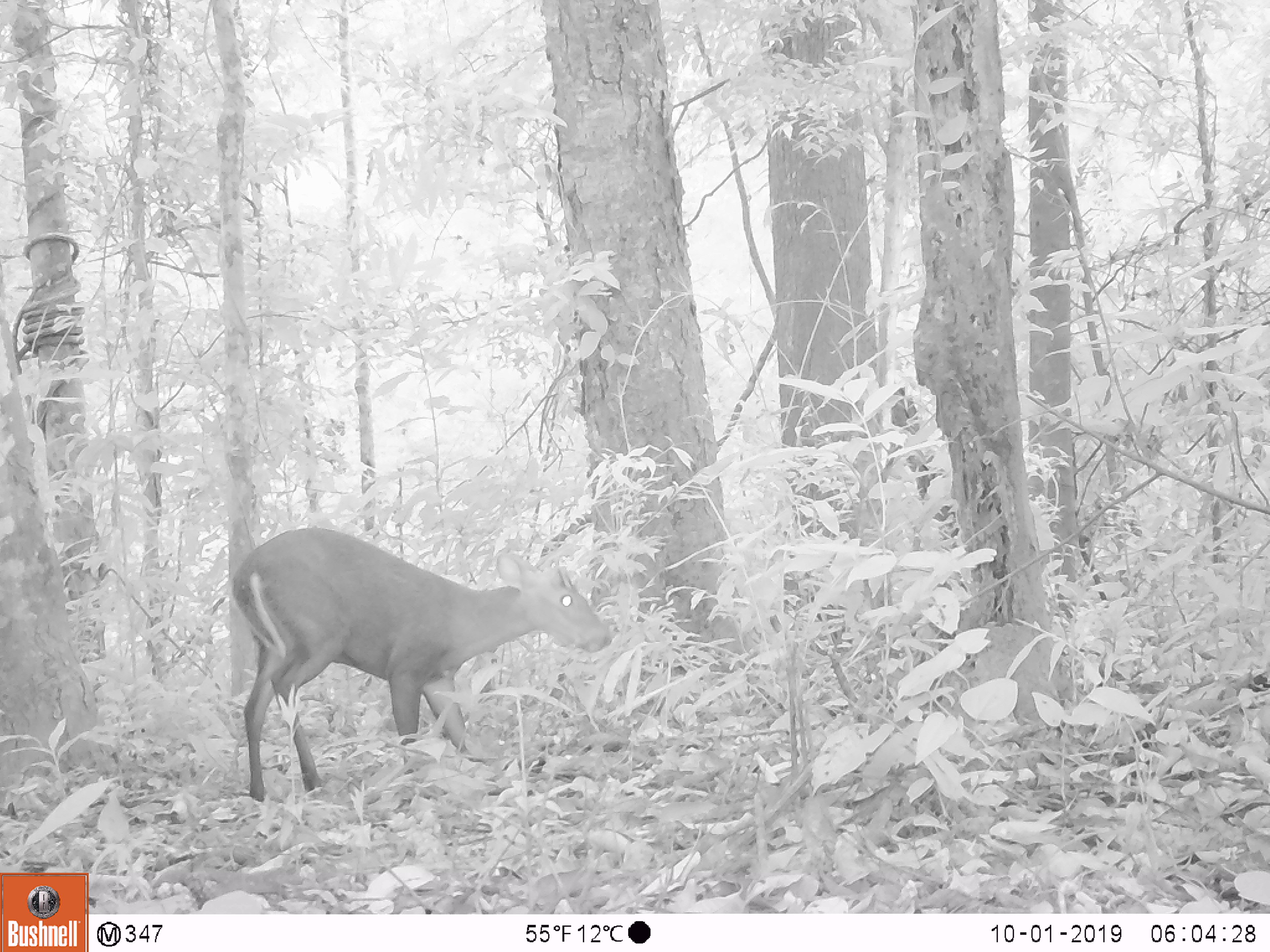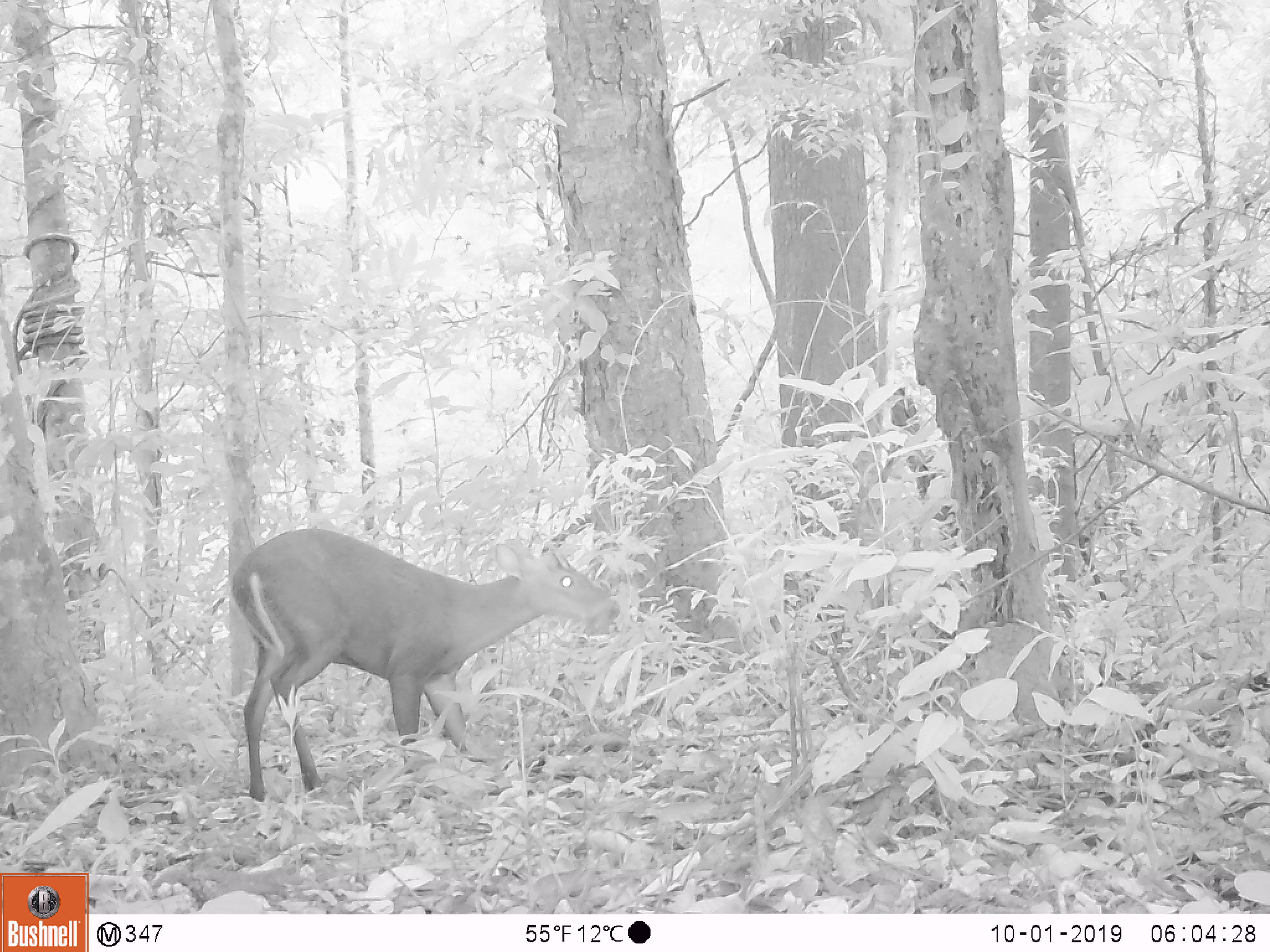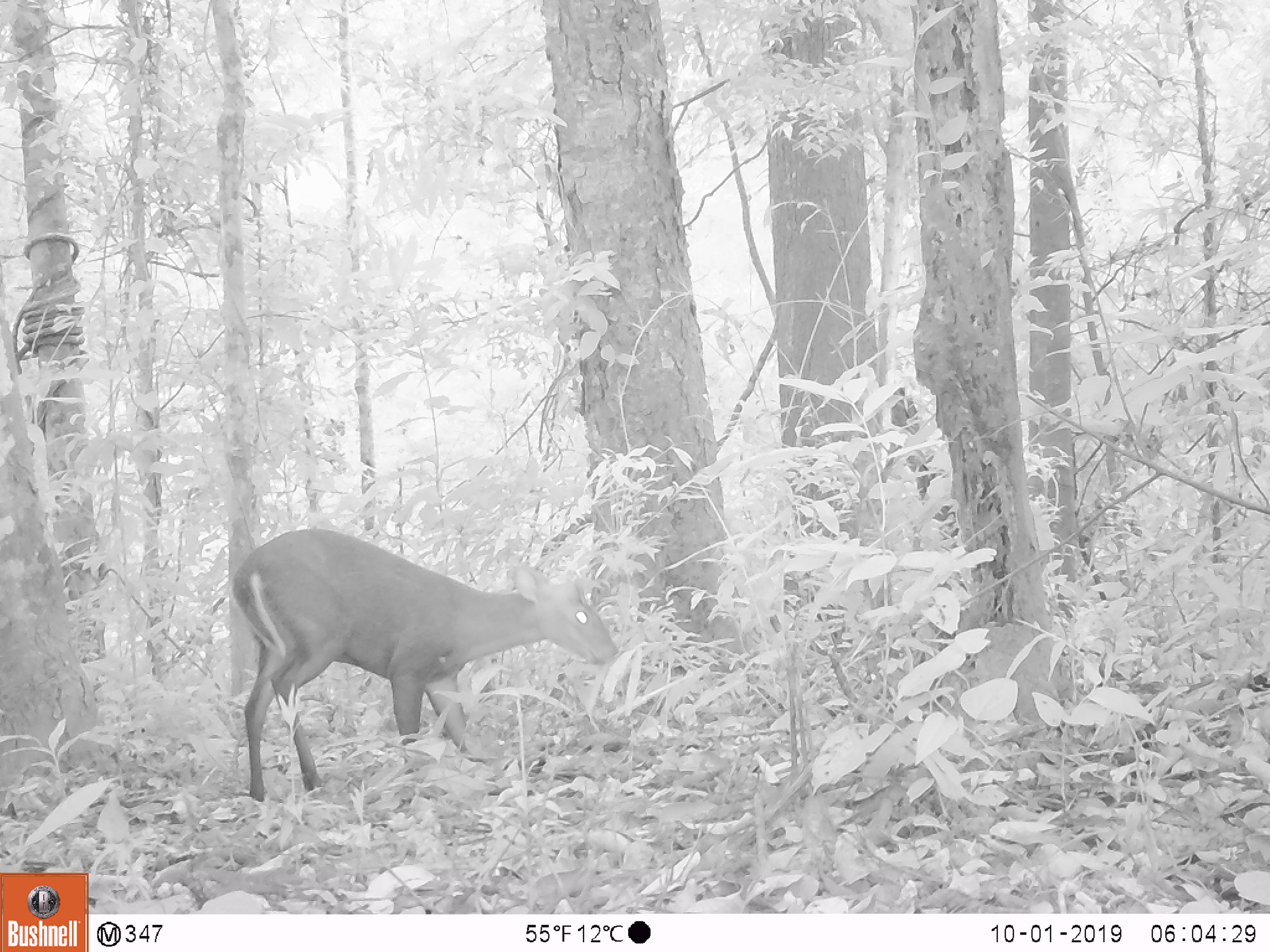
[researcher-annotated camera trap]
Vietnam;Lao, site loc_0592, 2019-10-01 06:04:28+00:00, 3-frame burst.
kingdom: Animalia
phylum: Chordata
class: Mammalia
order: Artiodactyla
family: Cervidae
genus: Muntiacus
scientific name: Muntiacus rooseveltorum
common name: roosevelt's muntjac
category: roosevelts muntjac group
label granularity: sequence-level